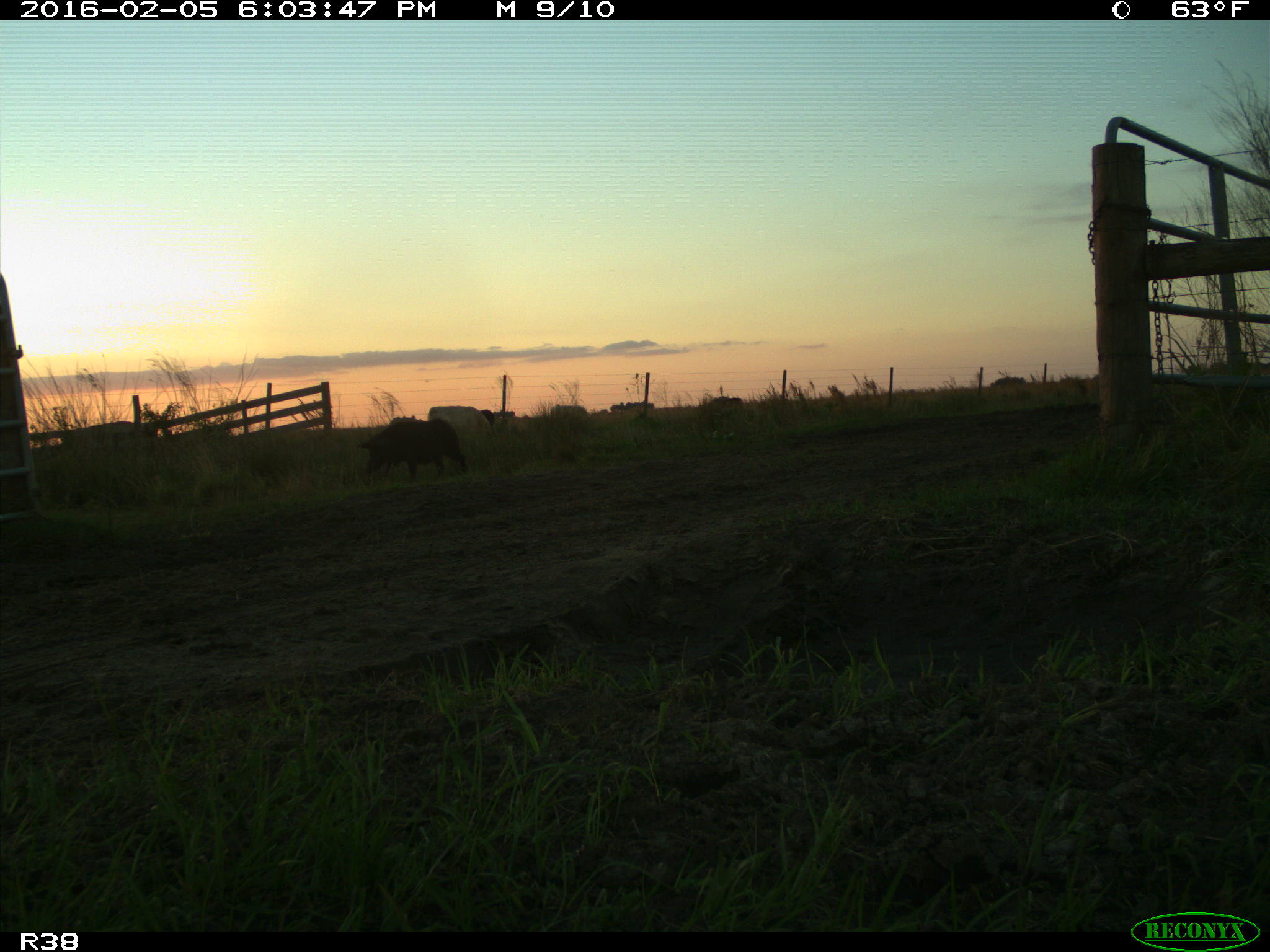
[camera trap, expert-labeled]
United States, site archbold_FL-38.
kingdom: Animalia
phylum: Chordata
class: Mammalia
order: Artiodactyla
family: Suidae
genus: Sus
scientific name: Sus scrofa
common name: wild boar